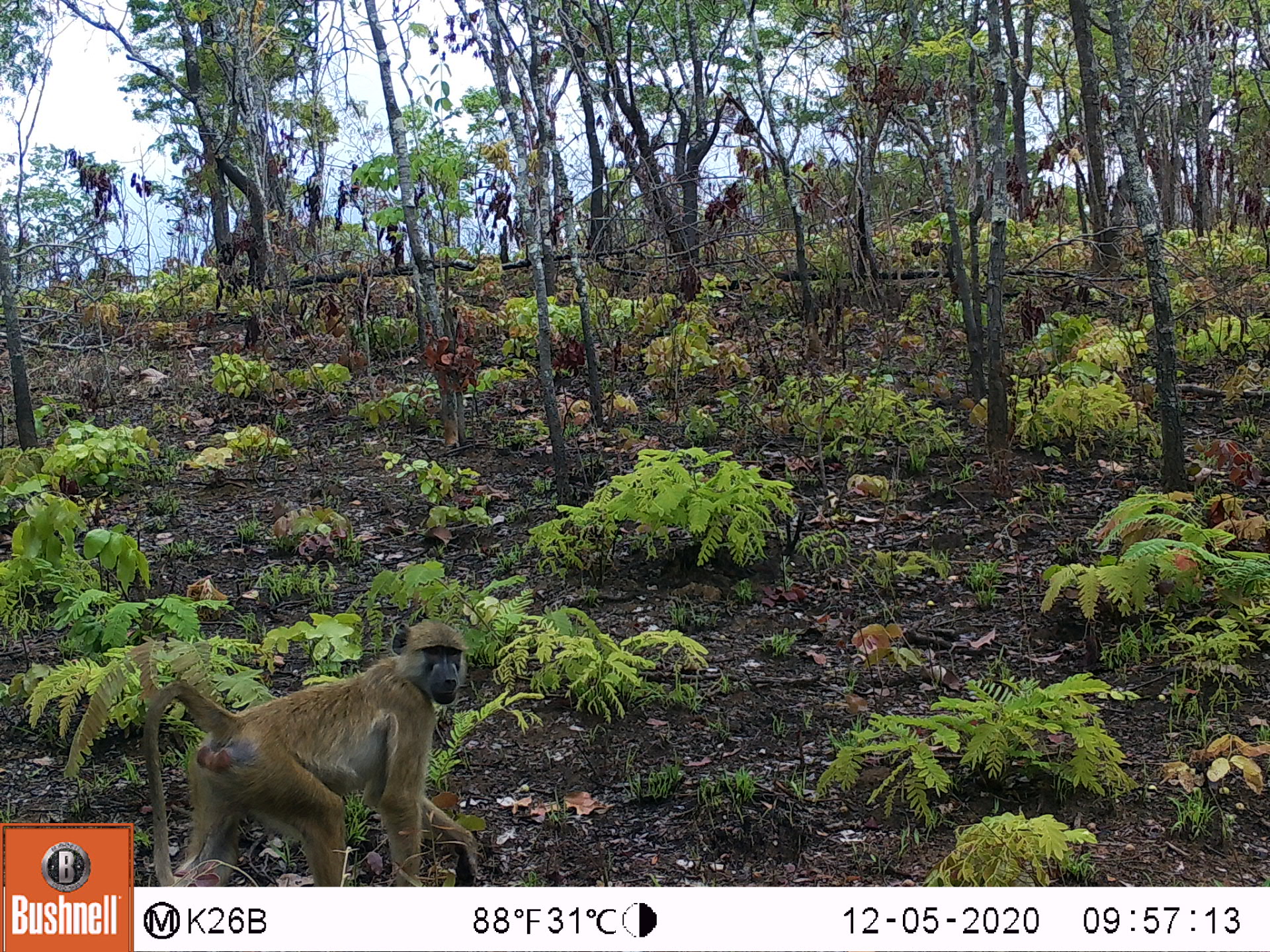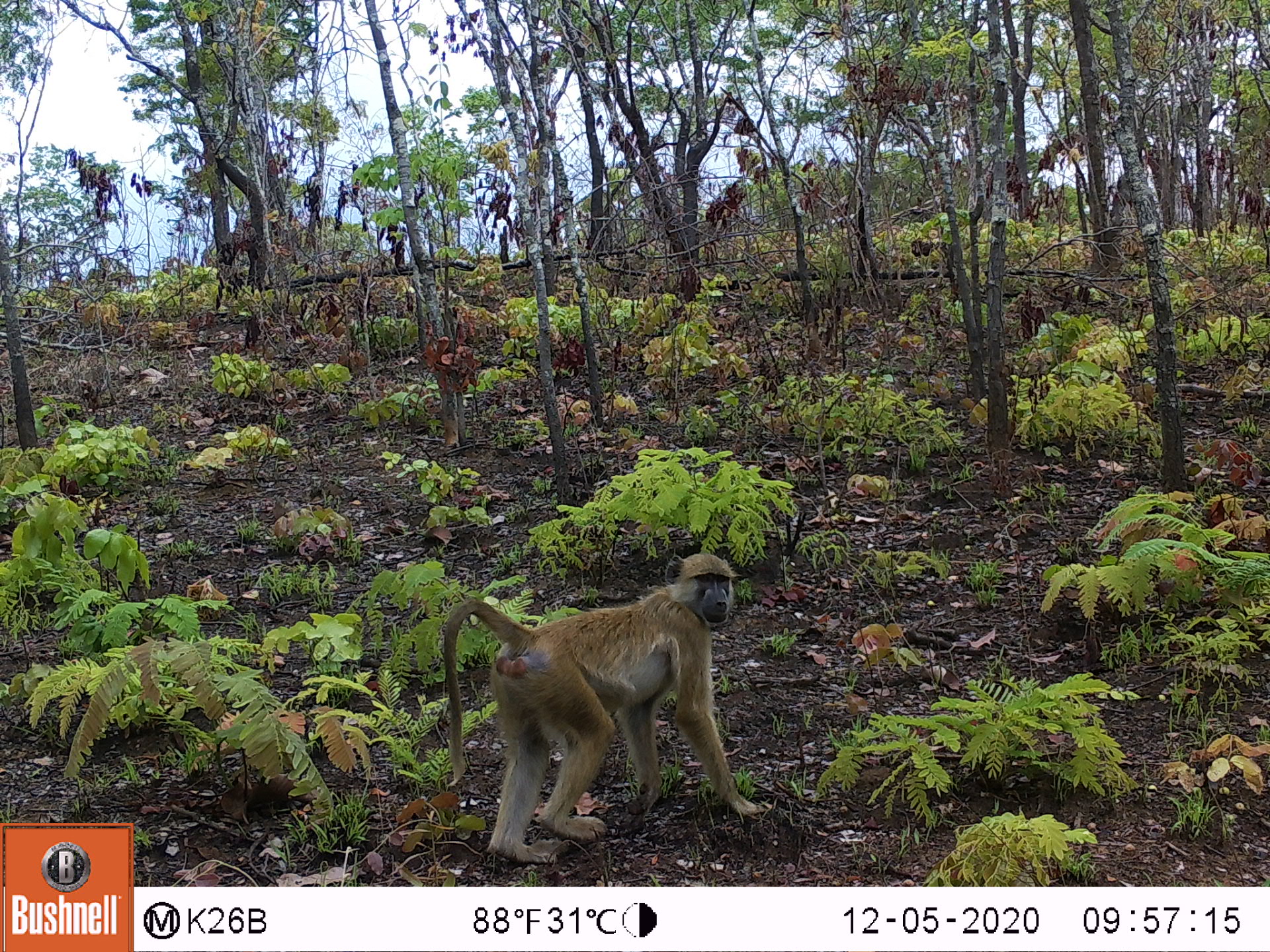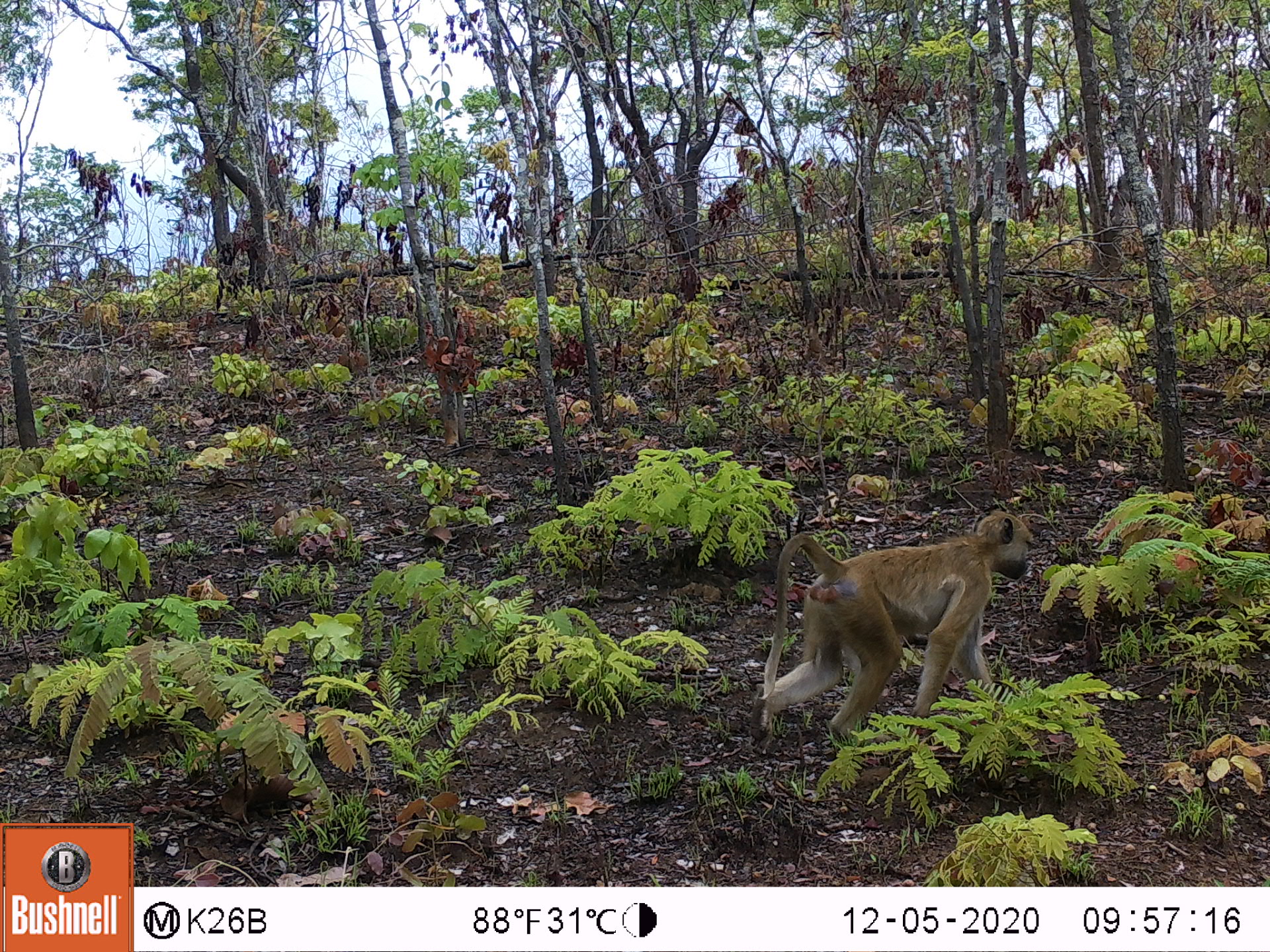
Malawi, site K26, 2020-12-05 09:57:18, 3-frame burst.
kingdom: Animalia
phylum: Chordata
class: Mammalia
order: Primates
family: Cercopithecidae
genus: Papio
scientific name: Papio cynocephalus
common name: yellow baboon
Yellow baboon (Papio cynocephalus), count 1.